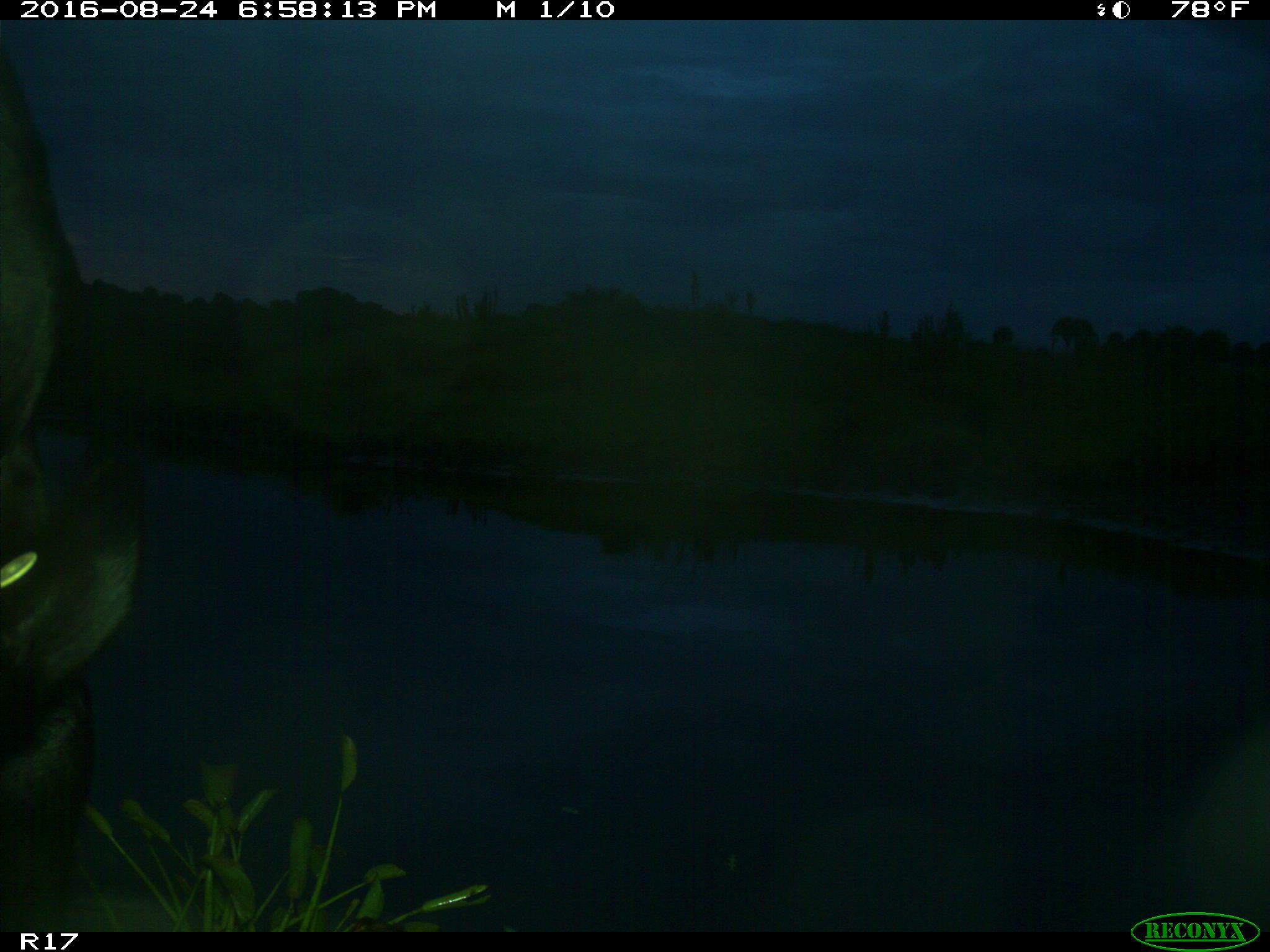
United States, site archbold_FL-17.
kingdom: Animalia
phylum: Chordata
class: Mammalia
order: Artiodactyla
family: Bovidae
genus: Bos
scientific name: Bos taurus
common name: domestic cow